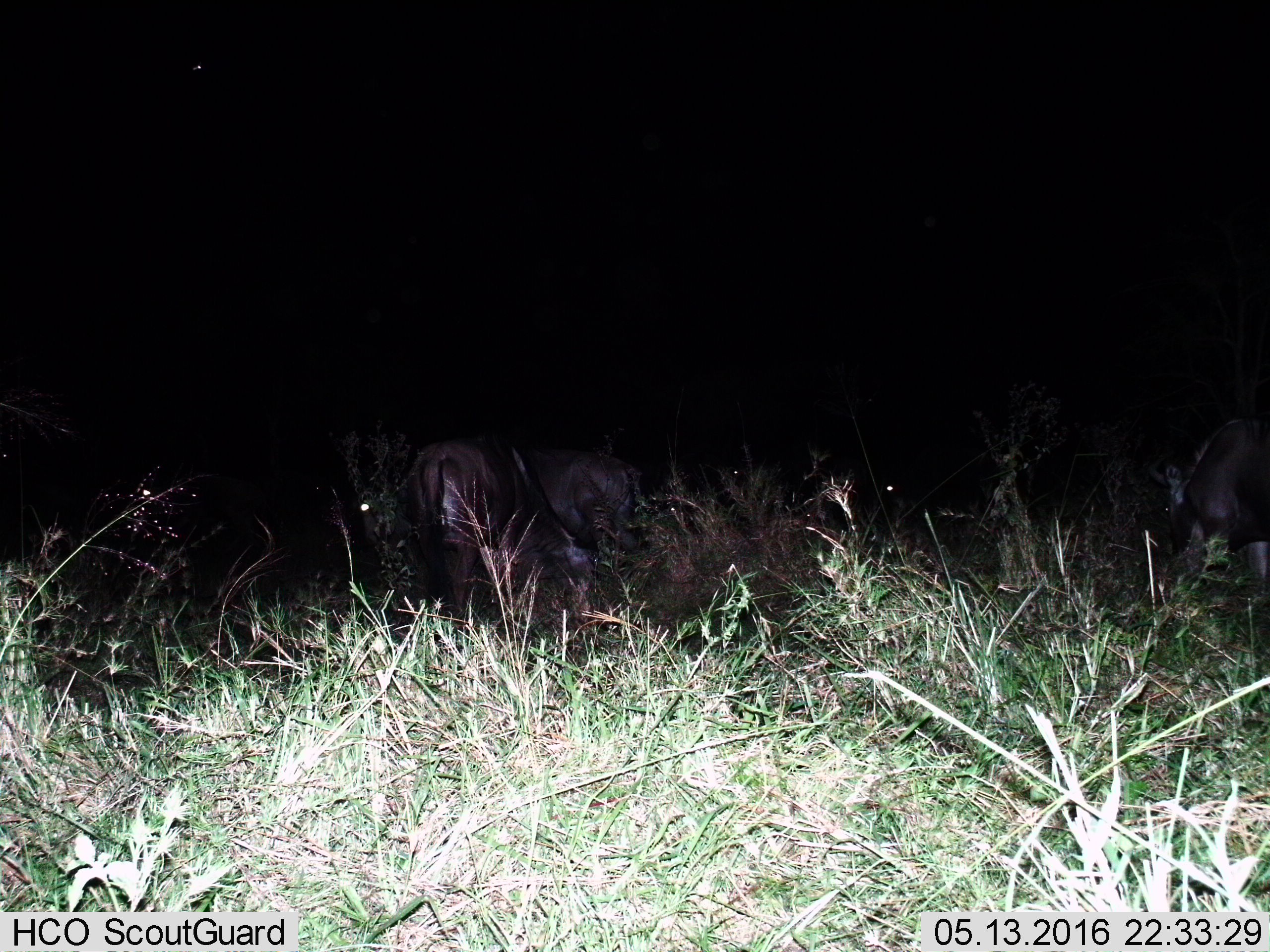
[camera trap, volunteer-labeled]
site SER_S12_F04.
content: unidentified animal